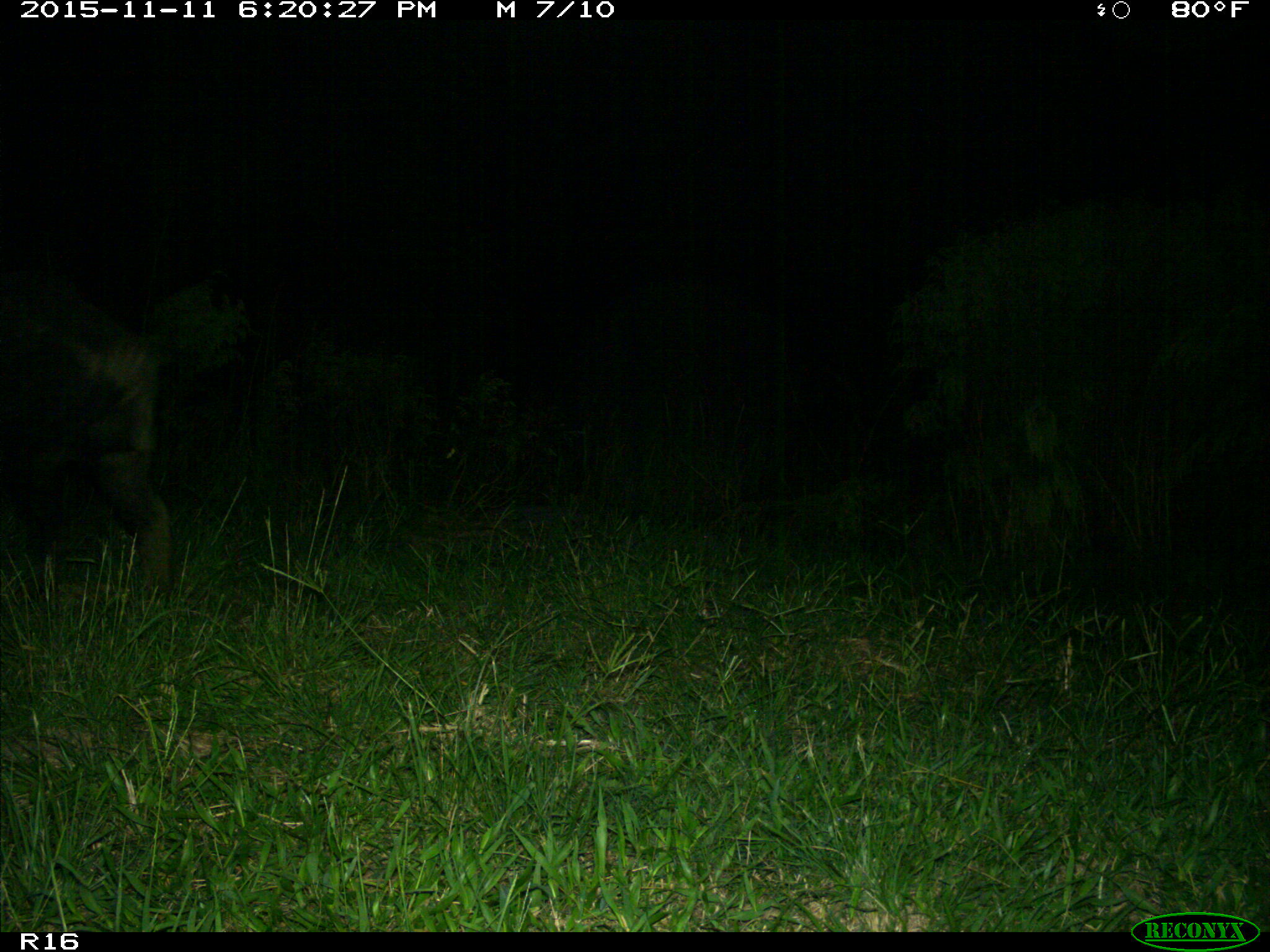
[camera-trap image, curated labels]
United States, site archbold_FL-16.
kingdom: Animalia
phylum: Chordata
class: Mammalia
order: Artiodactyla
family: Suidae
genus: Sus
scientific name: Sus scrofa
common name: wild boar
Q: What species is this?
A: Sus scrofa (wild boar).